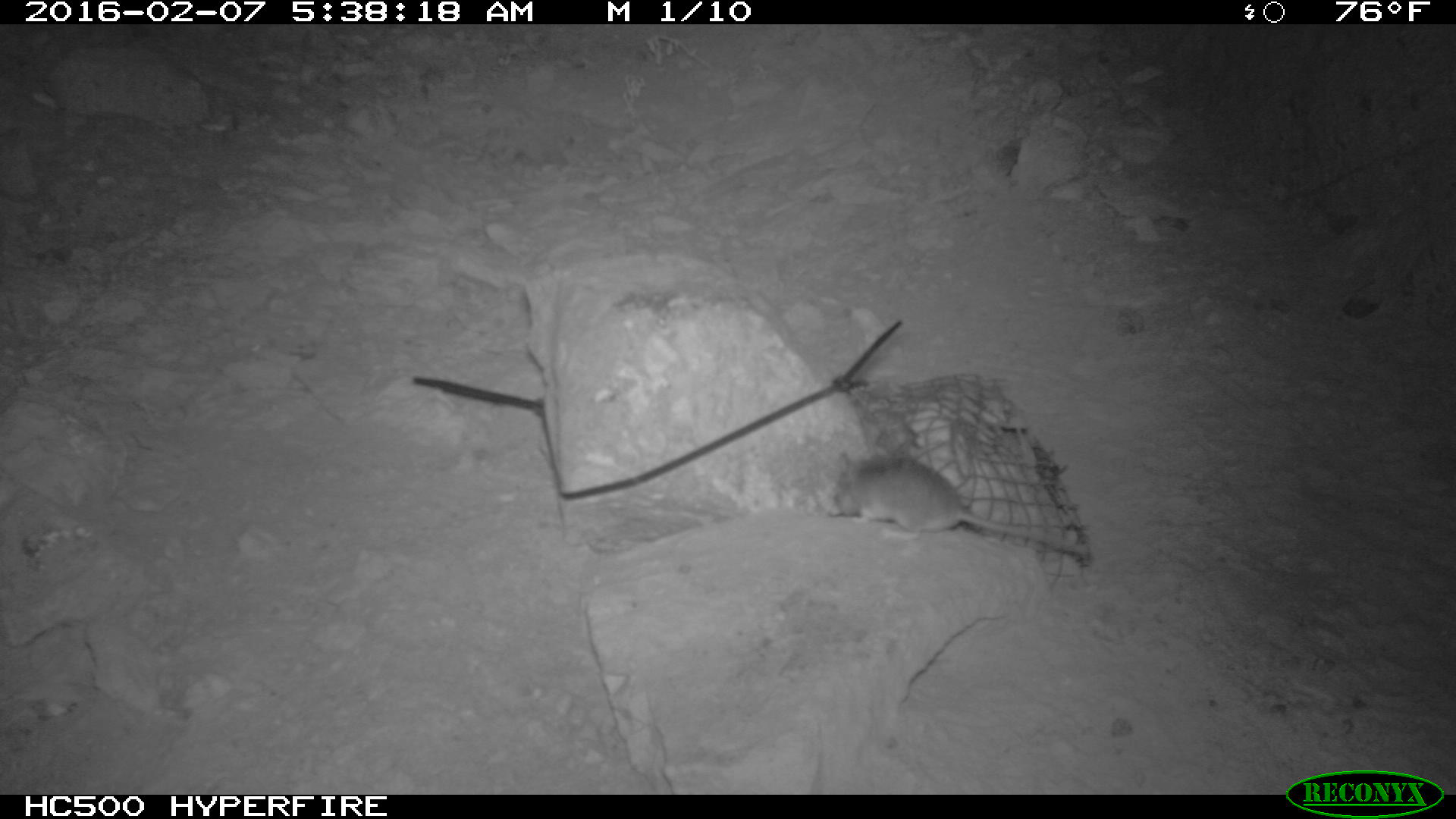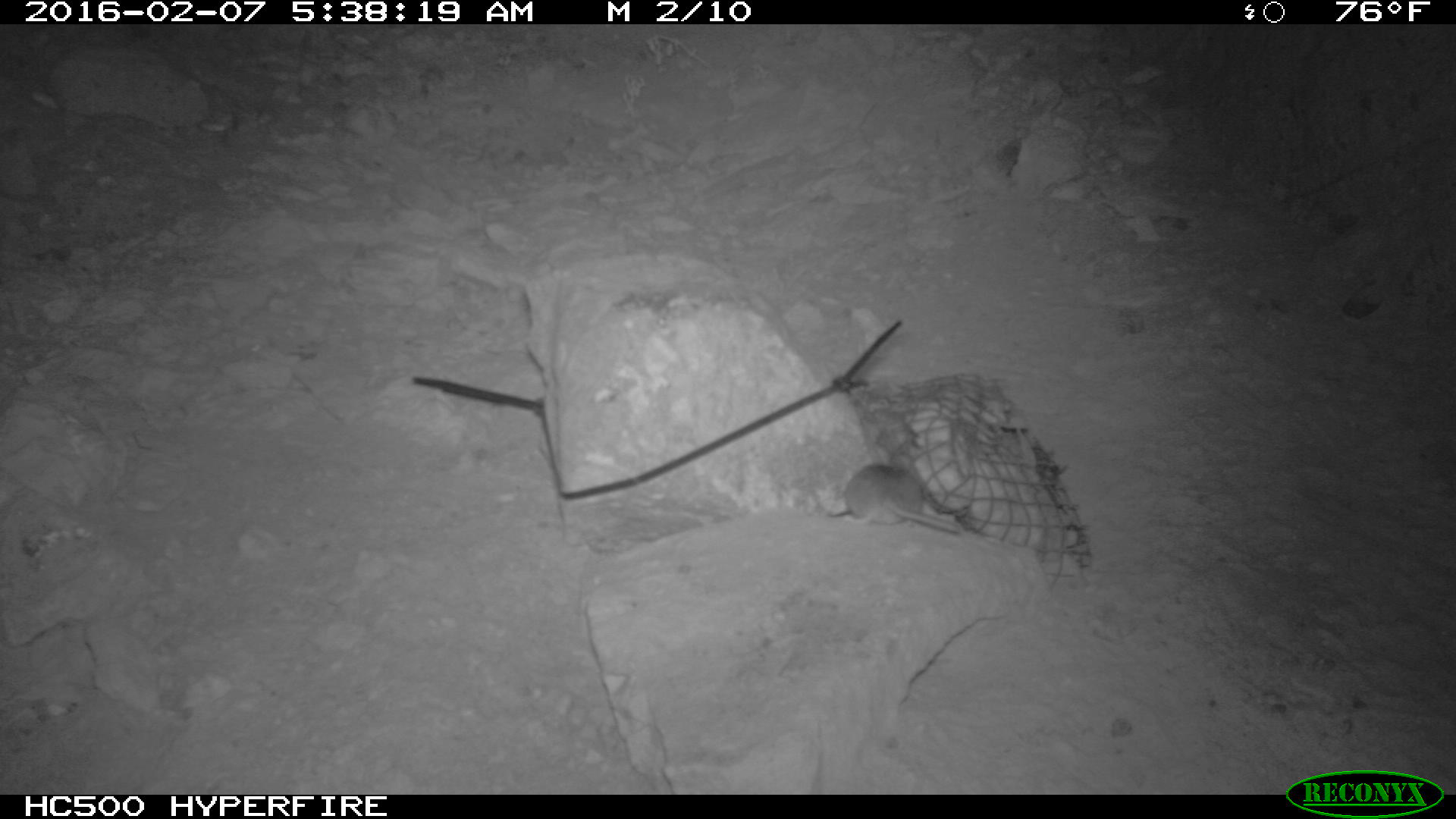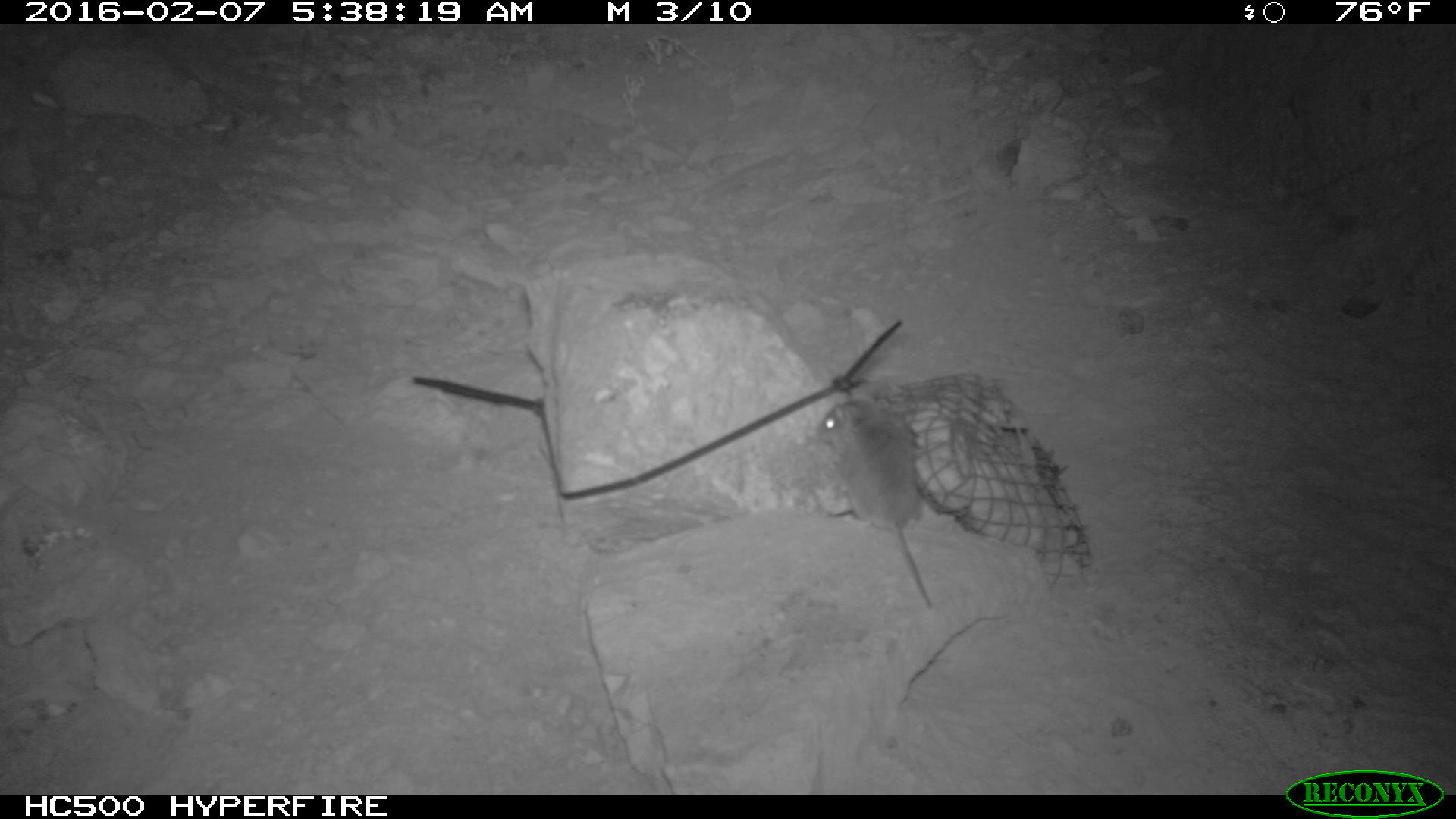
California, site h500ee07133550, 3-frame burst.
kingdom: Animalia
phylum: Chordata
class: Mammalia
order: Rodentia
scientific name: Rodentia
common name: rodent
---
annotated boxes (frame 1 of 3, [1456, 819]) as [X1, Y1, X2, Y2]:
rodent: [833, 451, 1087, 554]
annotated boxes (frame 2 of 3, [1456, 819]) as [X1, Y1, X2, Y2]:
rodent: [842, 455, 962, 534]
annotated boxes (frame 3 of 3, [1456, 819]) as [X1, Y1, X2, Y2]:
rodent: [818, 399, 931, 607]